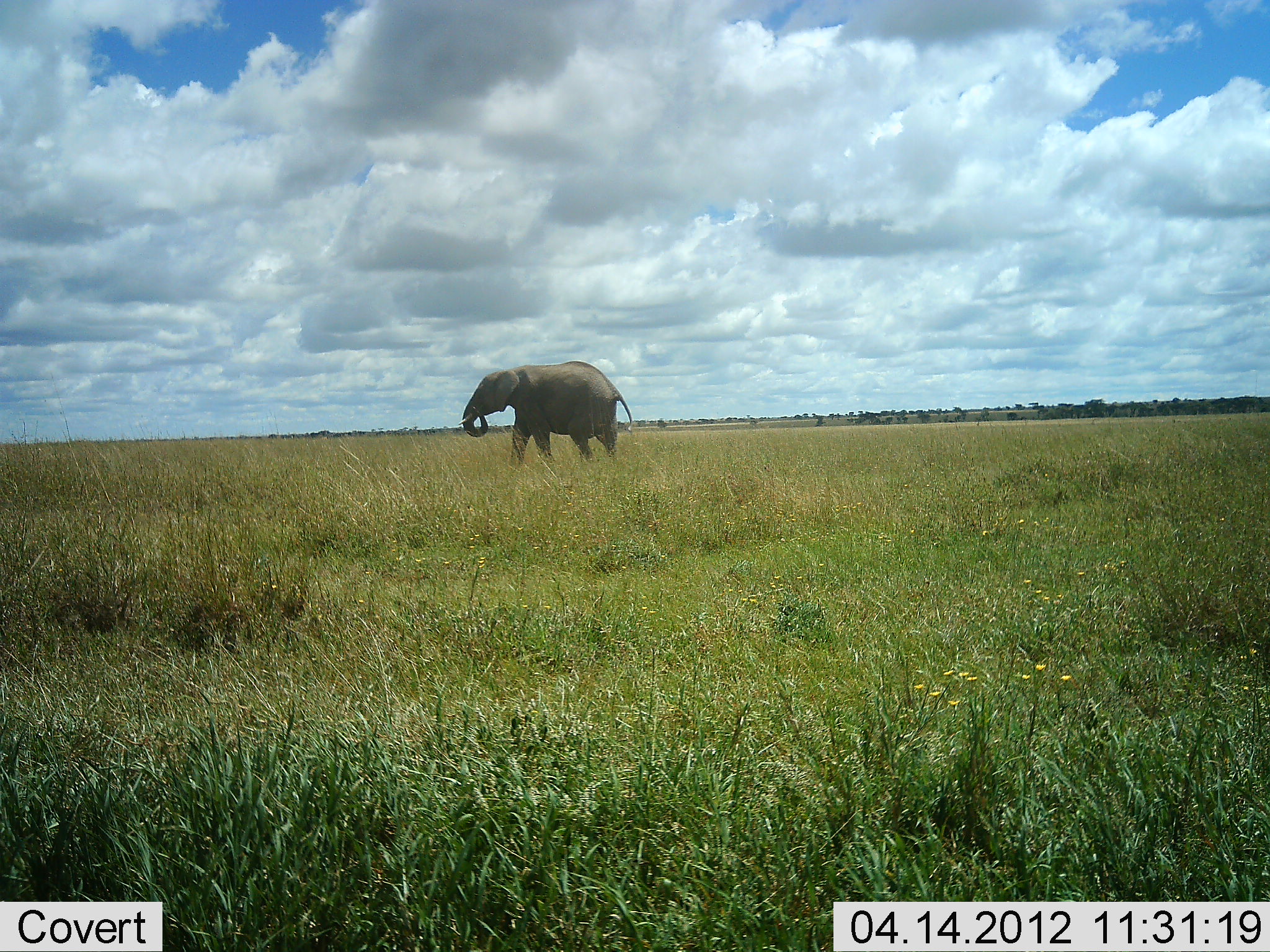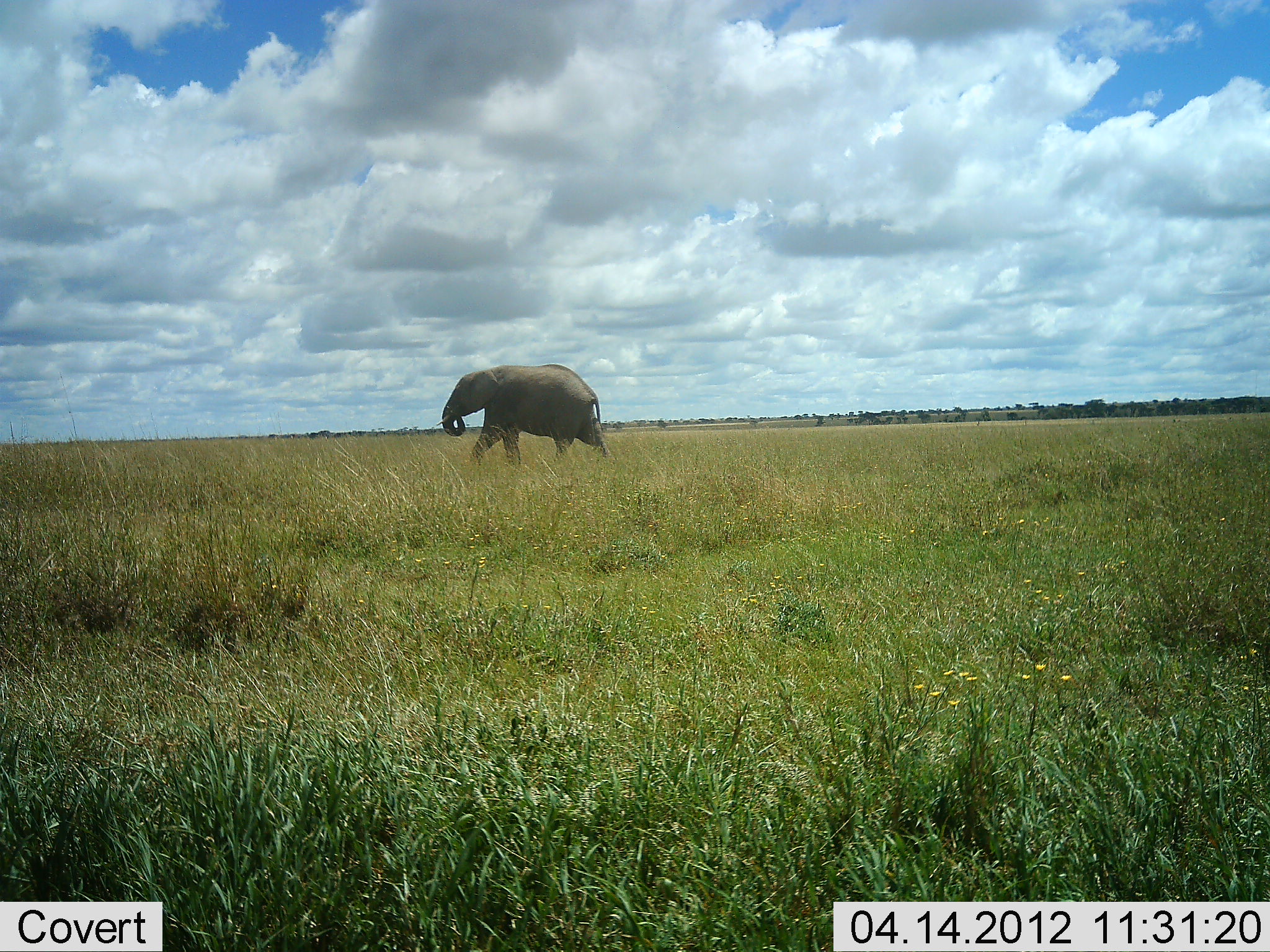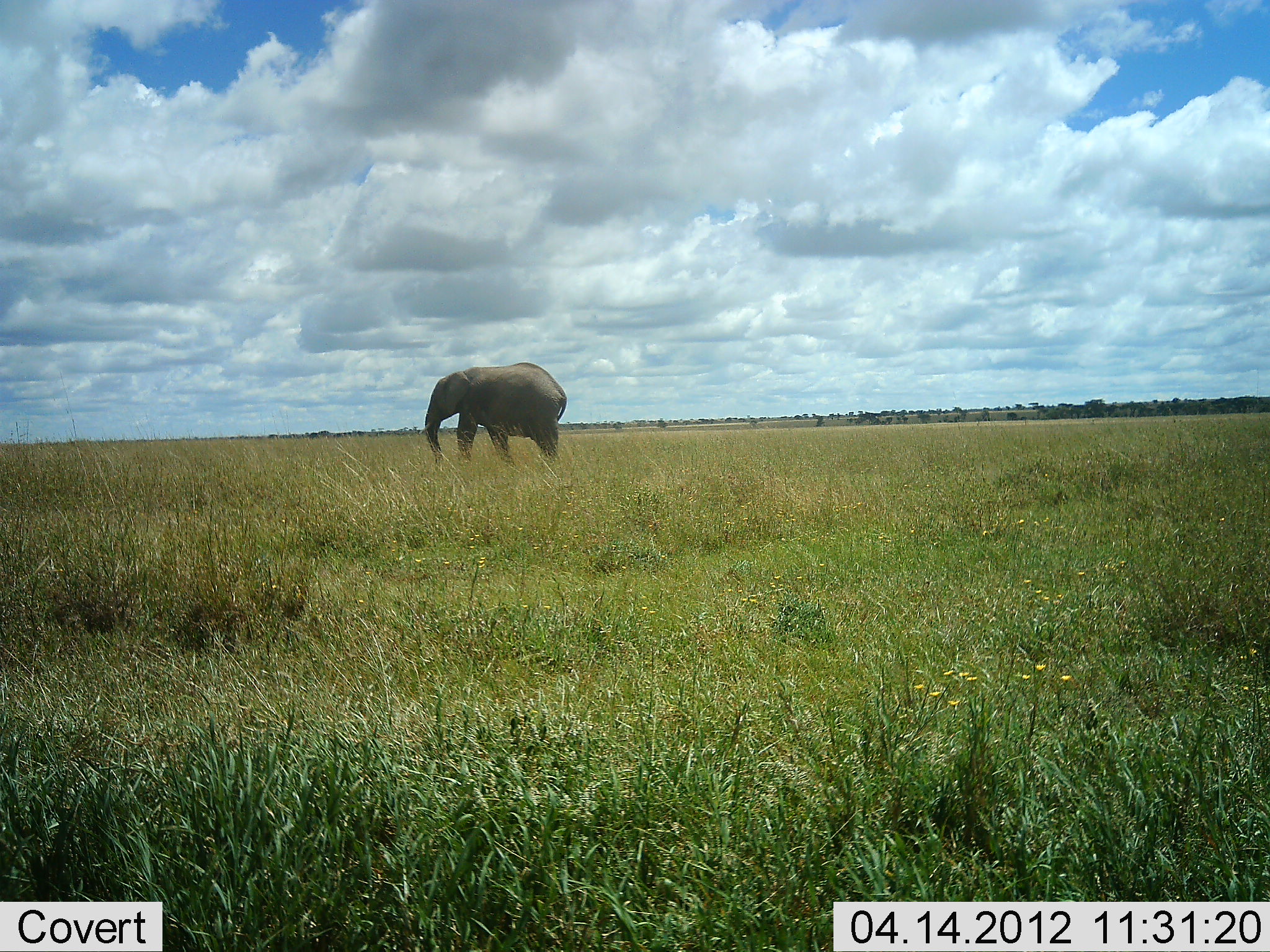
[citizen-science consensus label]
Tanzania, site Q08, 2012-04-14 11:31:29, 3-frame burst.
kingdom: Animalia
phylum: Chordata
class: Mammalia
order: Proboscidea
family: Elephantidae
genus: Loxodonta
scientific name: Loxodonta africana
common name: african bush elephant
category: elephant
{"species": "elephant (african bush elephant) (Loxodonta africana)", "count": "1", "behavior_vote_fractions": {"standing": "0%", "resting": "0%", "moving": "100%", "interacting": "0%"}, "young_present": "0%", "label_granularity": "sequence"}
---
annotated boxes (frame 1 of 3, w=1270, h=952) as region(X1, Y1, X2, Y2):
animal: region(457, 360, 634, 467)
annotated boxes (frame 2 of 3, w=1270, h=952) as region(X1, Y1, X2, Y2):
animal: region(438, 362, 615, 470)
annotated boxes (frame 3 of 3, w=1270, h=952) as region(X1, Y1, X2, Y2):
animal: region(420, 360, 566, 467)